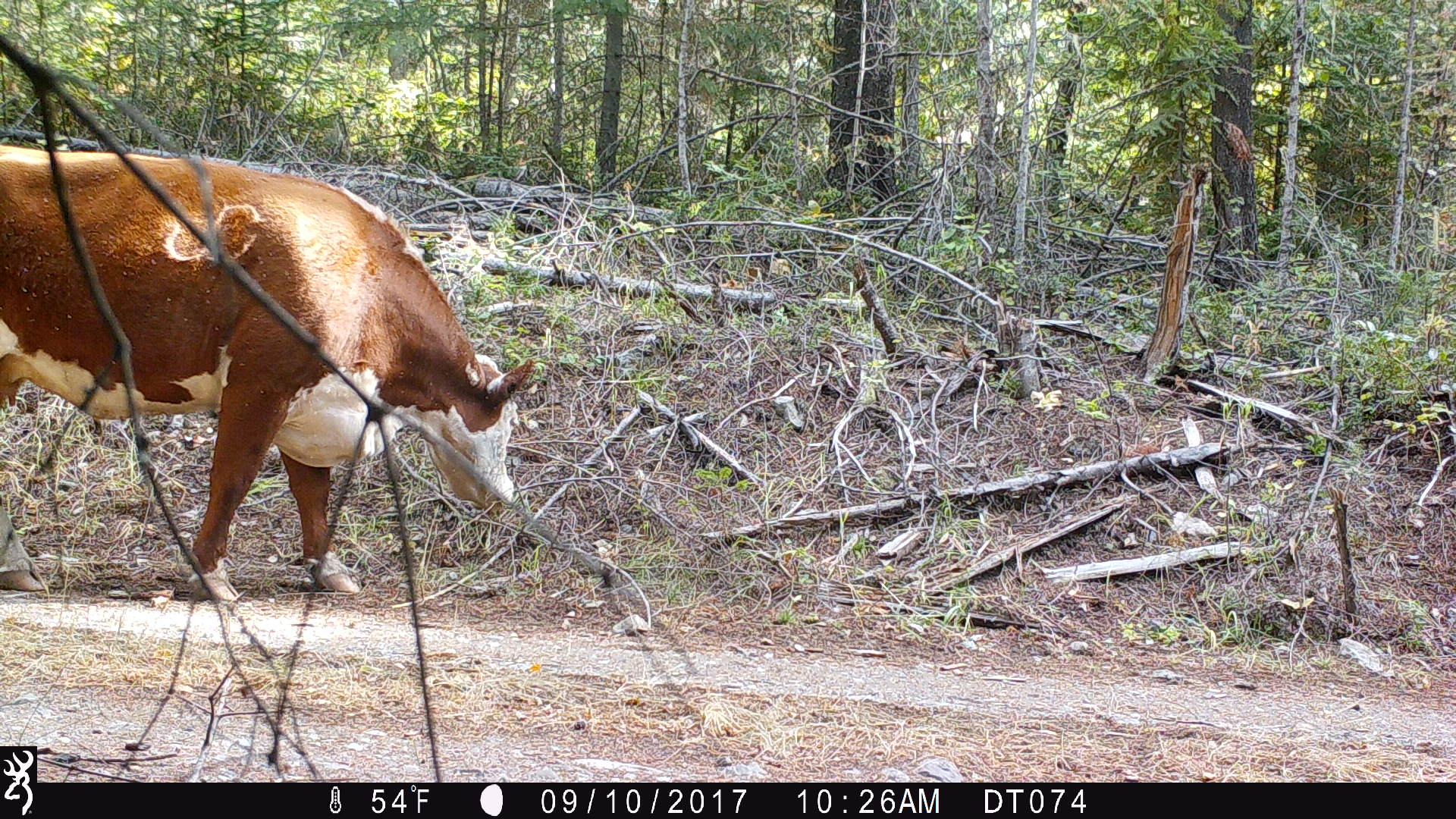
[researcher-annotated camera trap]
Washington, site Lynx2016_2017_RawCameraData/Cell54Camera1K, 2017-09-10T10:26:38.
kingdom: Animalia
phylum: Chordata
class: Mammalia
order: Artiodactyla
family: Bovidae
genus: Bos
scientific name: Bos taurus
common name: domestic cattle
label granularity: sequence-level